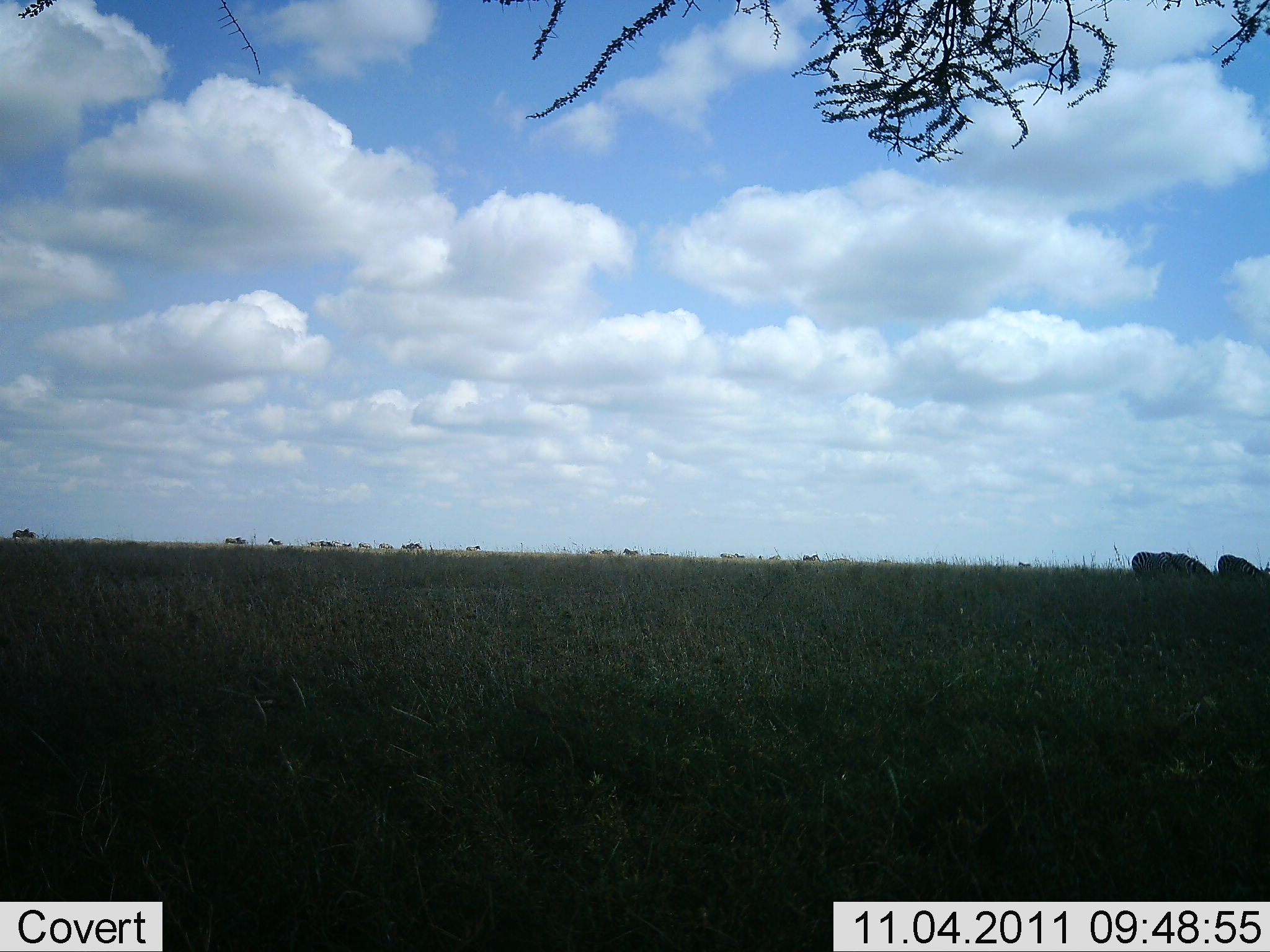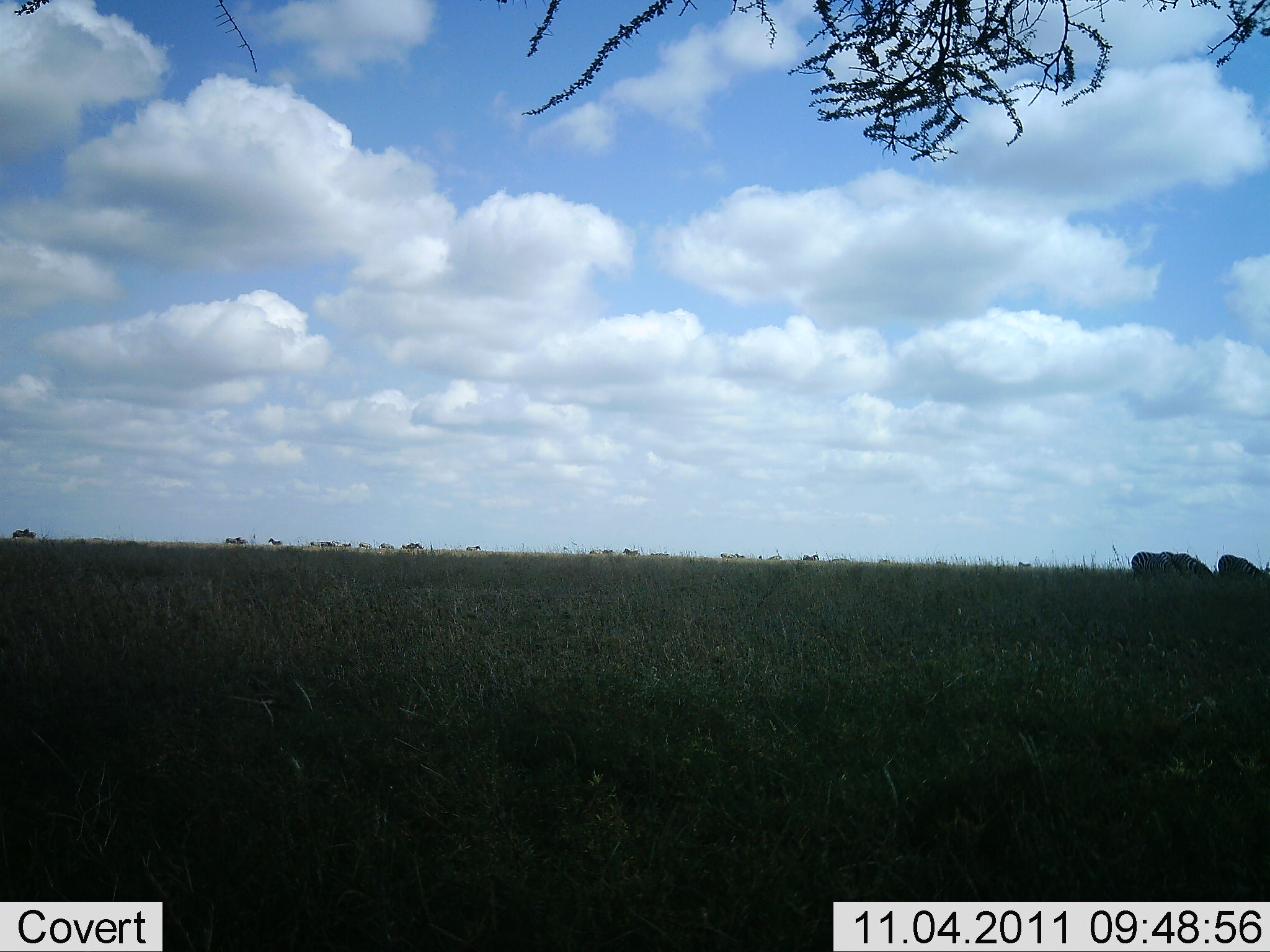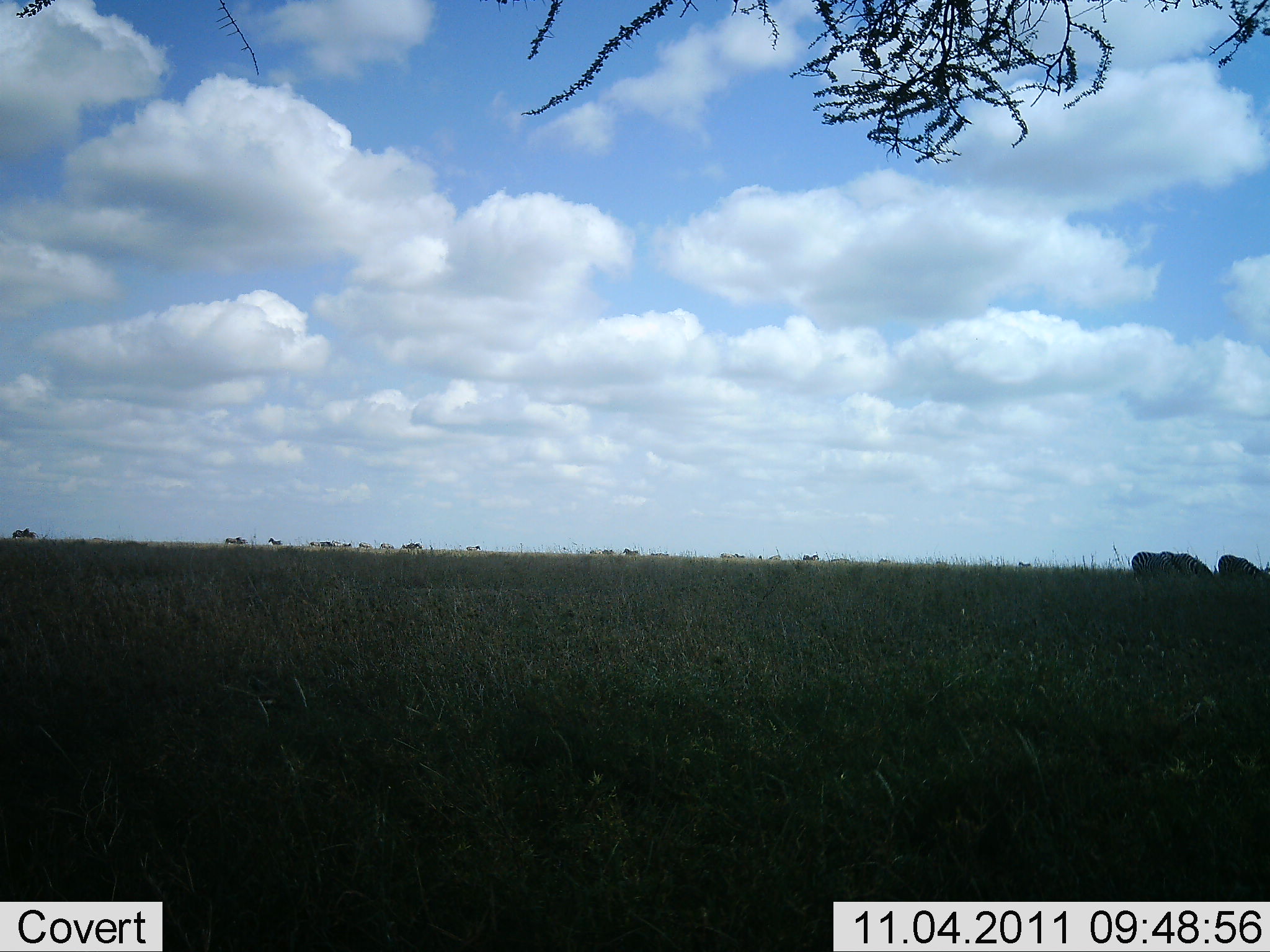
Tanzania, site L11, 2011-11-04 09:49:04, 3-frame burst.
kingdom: Animalia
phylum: Chordata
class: Mammalia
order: Perissodactyla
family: Equidae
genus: Equus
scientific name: Equus quagga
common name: plains zebra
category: zebra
Zebra (plains zebra) (Equus quagga), count 3. Behavior (volunteer vote fractions): standing 29%, resting 0%, moving 0%, interacting 0%. Young present (vote fraction): 0%. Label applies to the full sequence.